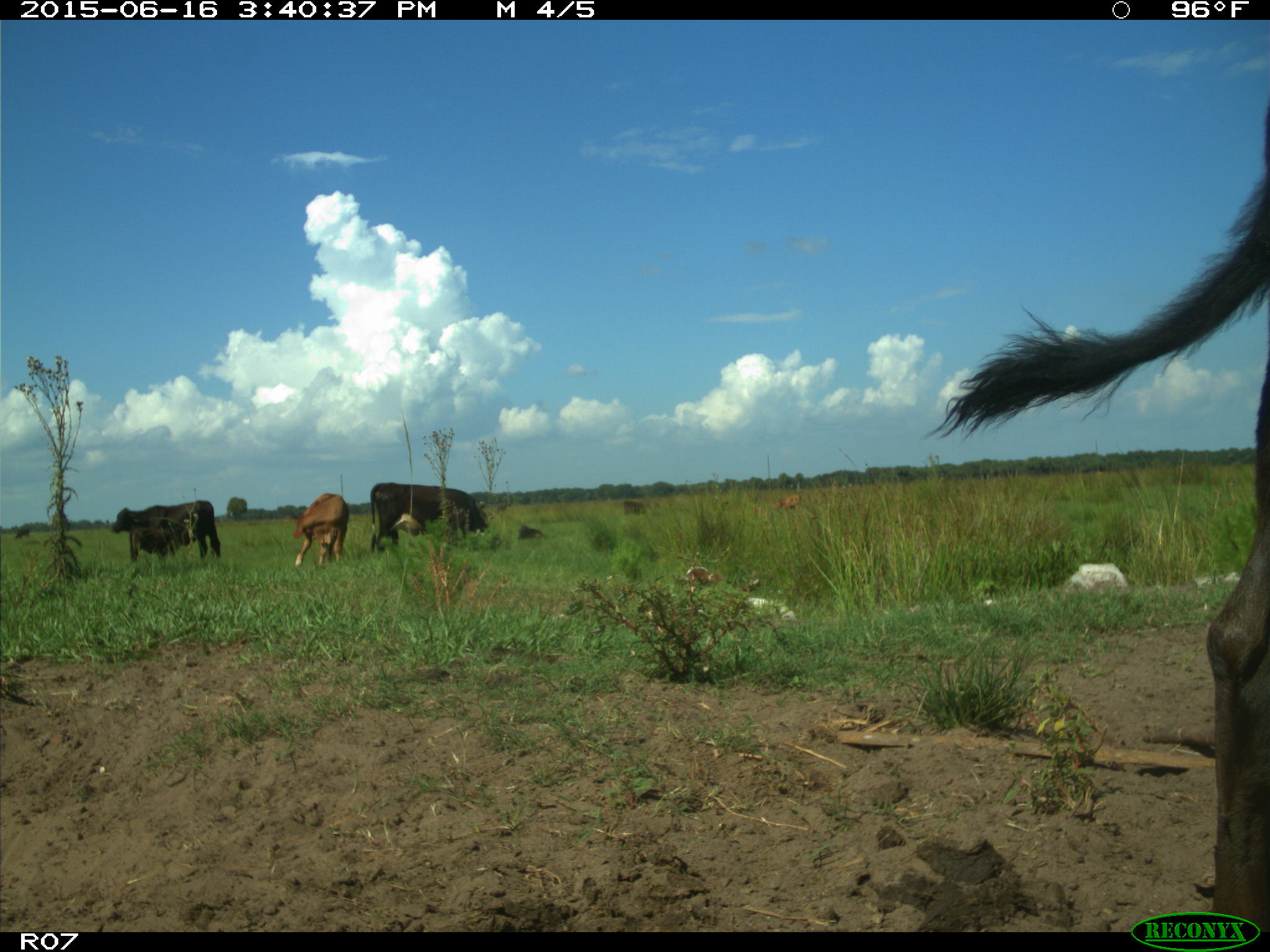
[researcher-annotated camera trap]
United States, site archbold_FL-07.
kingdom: Animalia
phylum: Chordata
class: Mammalia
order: Artiodactyla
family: Bovidae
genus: Bos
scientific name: Bos taurus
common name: domestic cow